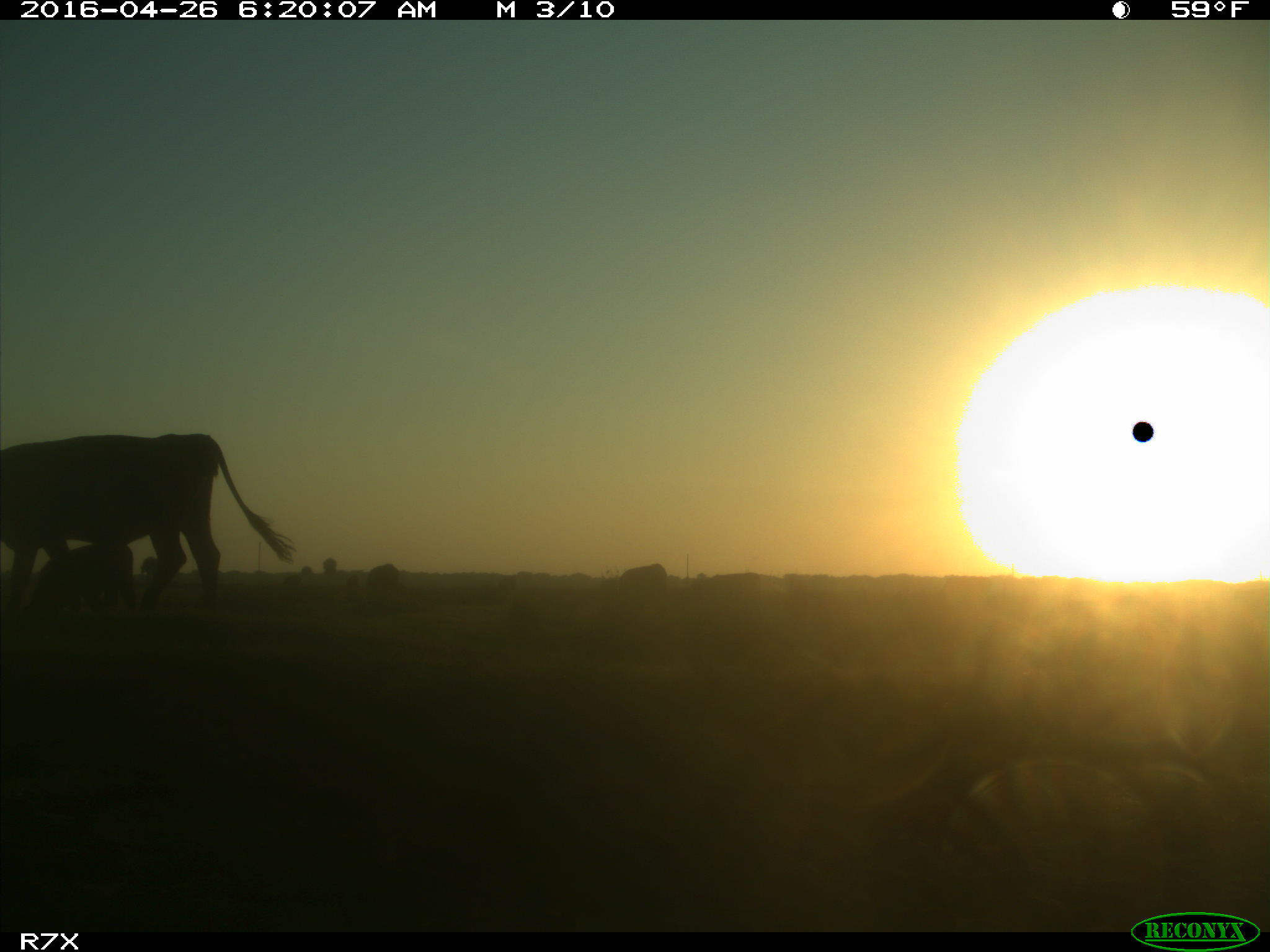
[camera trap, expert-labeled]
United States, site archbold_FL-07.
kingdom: Animalia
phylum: Chordata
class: Mammalia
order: Artiodactyla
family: Bovidae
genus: Bos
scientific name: Bos taurus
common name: domestic cow